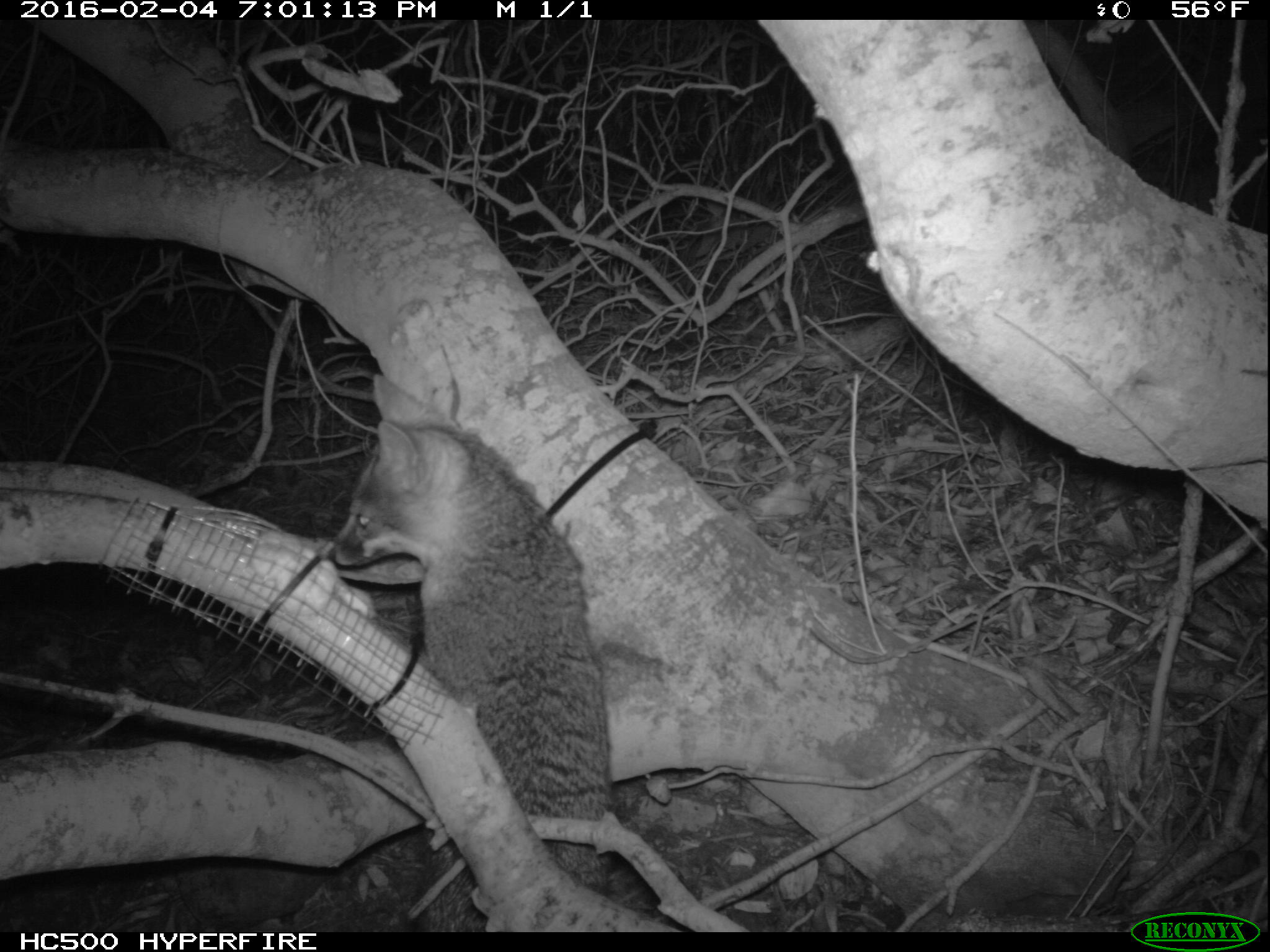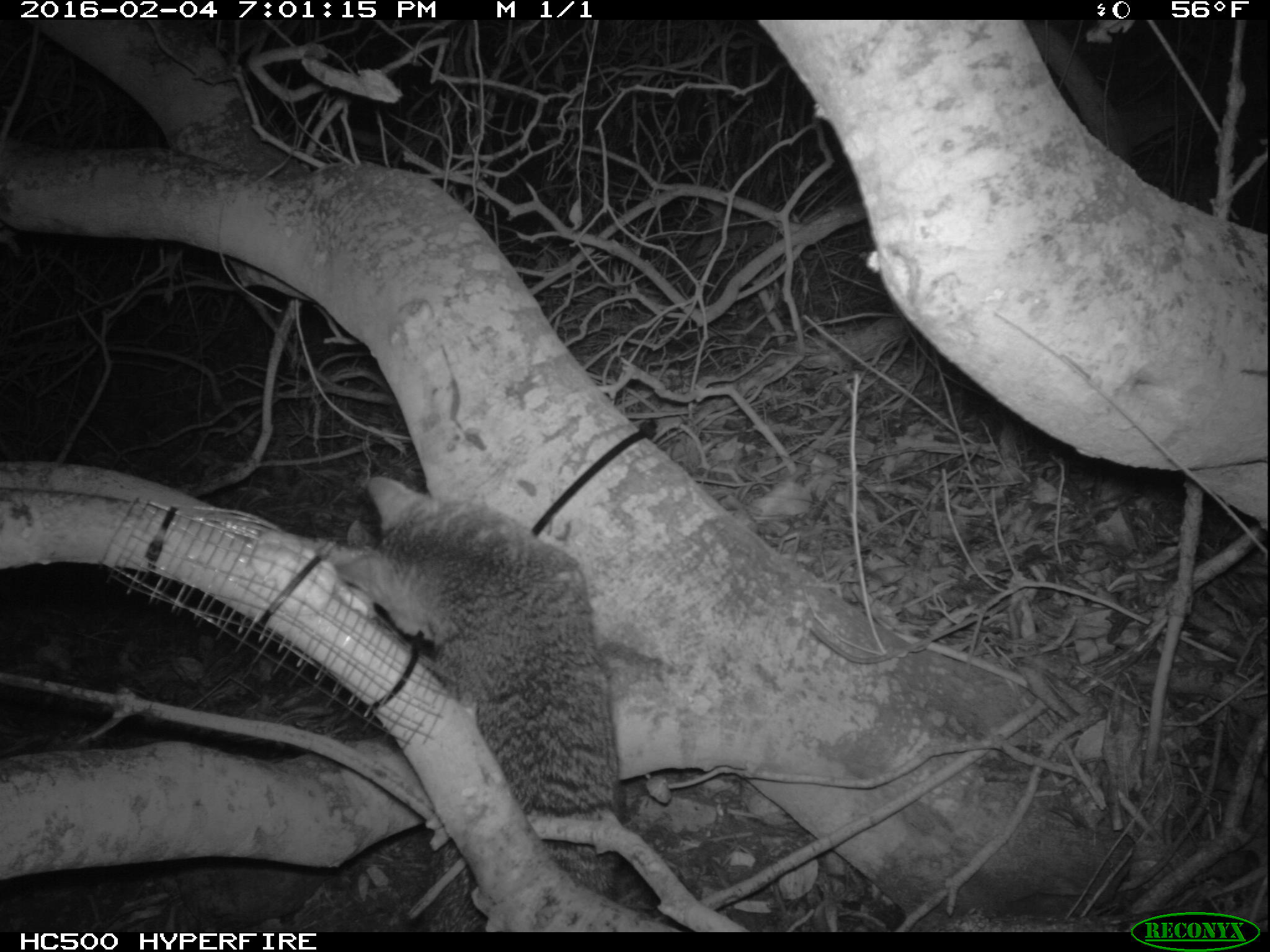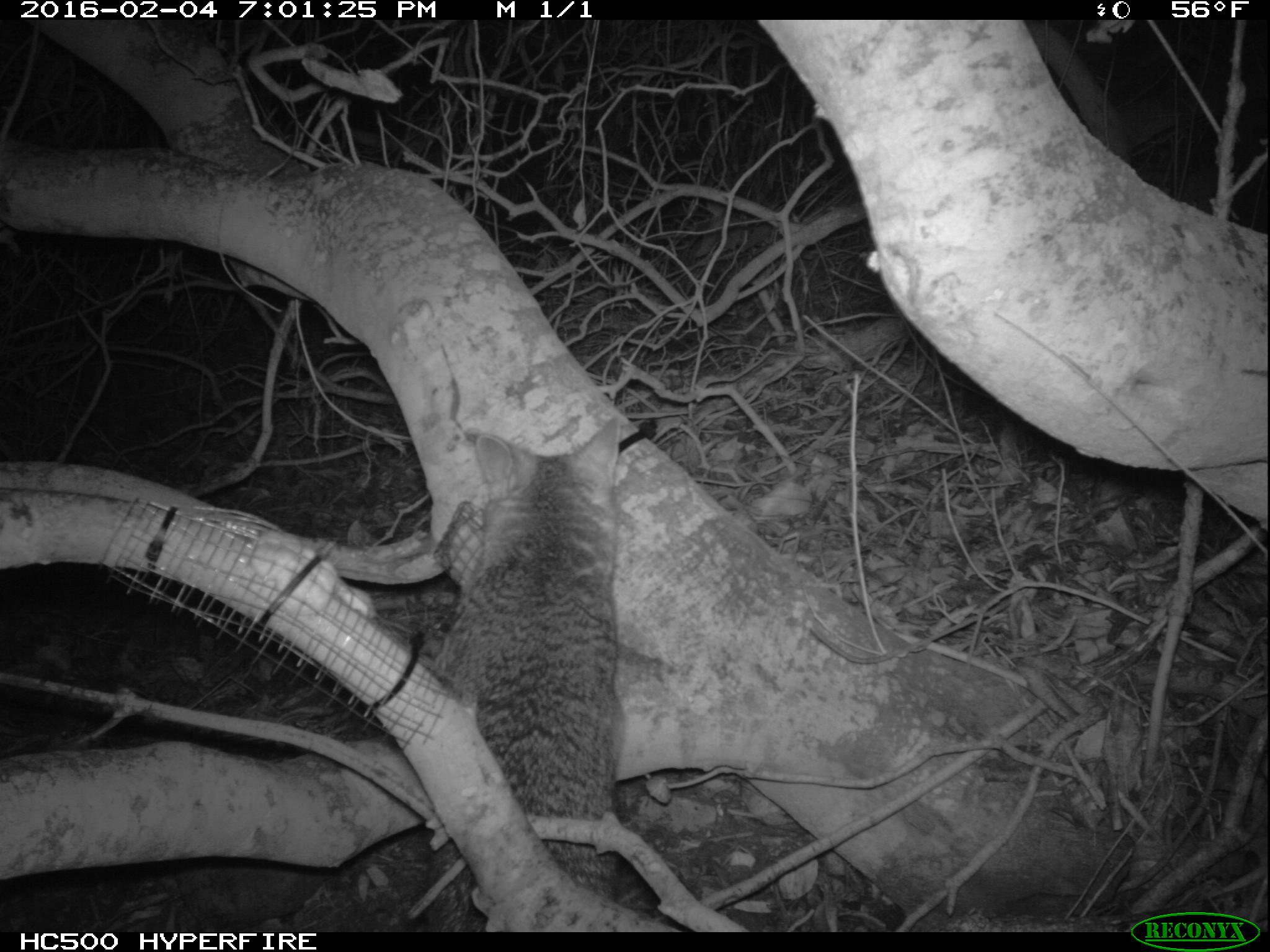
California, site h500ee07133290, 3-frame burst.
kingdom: Animalia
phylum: Chordata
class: Mammalia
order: Carnivora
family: Canidae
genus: Urocyon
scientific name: Urocyon littoralis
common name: island fox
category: fox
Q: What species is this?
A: Fox (island fox) (Urocyon littoralis).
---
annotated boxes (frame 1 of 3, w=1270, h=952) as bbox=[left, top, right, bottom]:
fox: bbox=[323, 372, 616, 932]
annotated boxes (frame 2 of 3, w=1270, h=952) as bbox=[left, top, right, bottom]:
fox: bbox=[333, 477, 620, 933]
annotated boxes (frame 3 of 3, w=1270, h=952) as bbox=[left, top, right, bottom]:
fox: bbox=[448, 418, 619, 934]